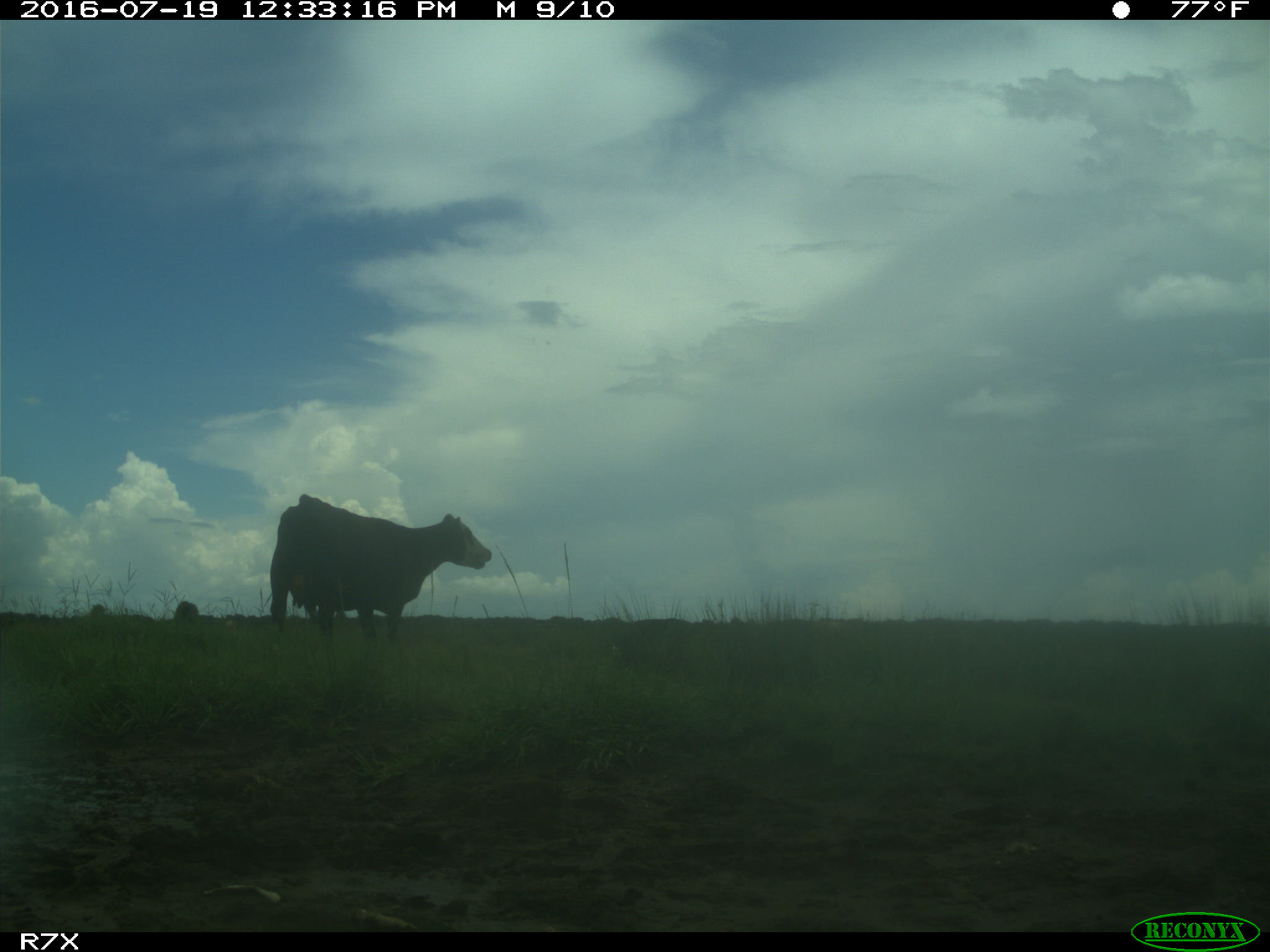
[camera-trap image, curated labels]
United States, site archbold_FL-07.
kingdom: Animalia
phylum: Chordata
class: Mammalia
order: Artiodactyla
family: Bovidae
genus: Bos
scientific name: Bos taurus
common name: domestic cow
Bos taurus (domestic cow).